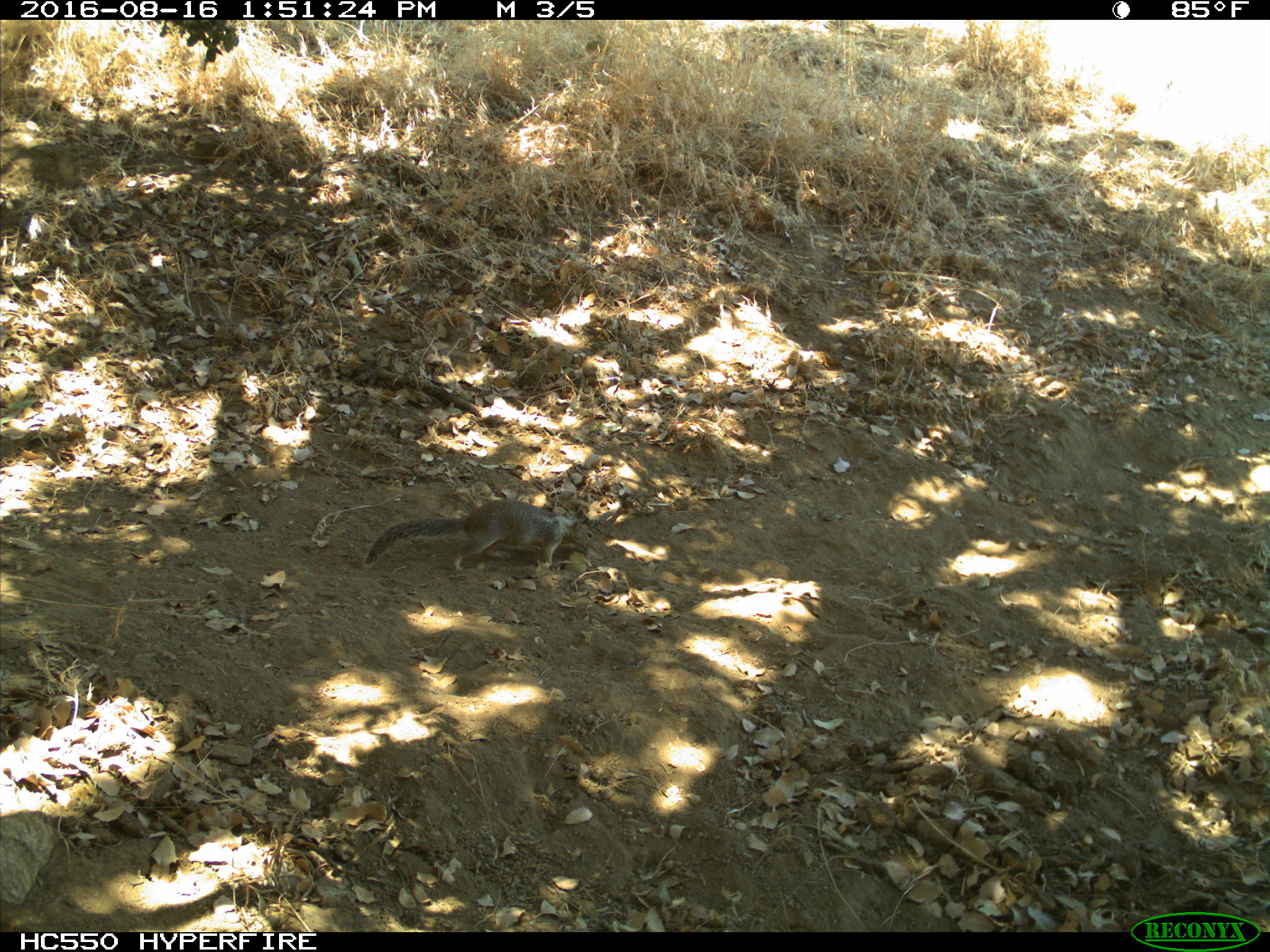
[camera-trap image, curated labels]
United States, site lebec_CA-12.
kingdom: Animalia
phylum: Chordata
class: Mammalia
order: Rodentia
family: Sciuridae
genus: Otospermophilus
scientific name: Otospermophilus beecheyi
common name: california ground squirrel